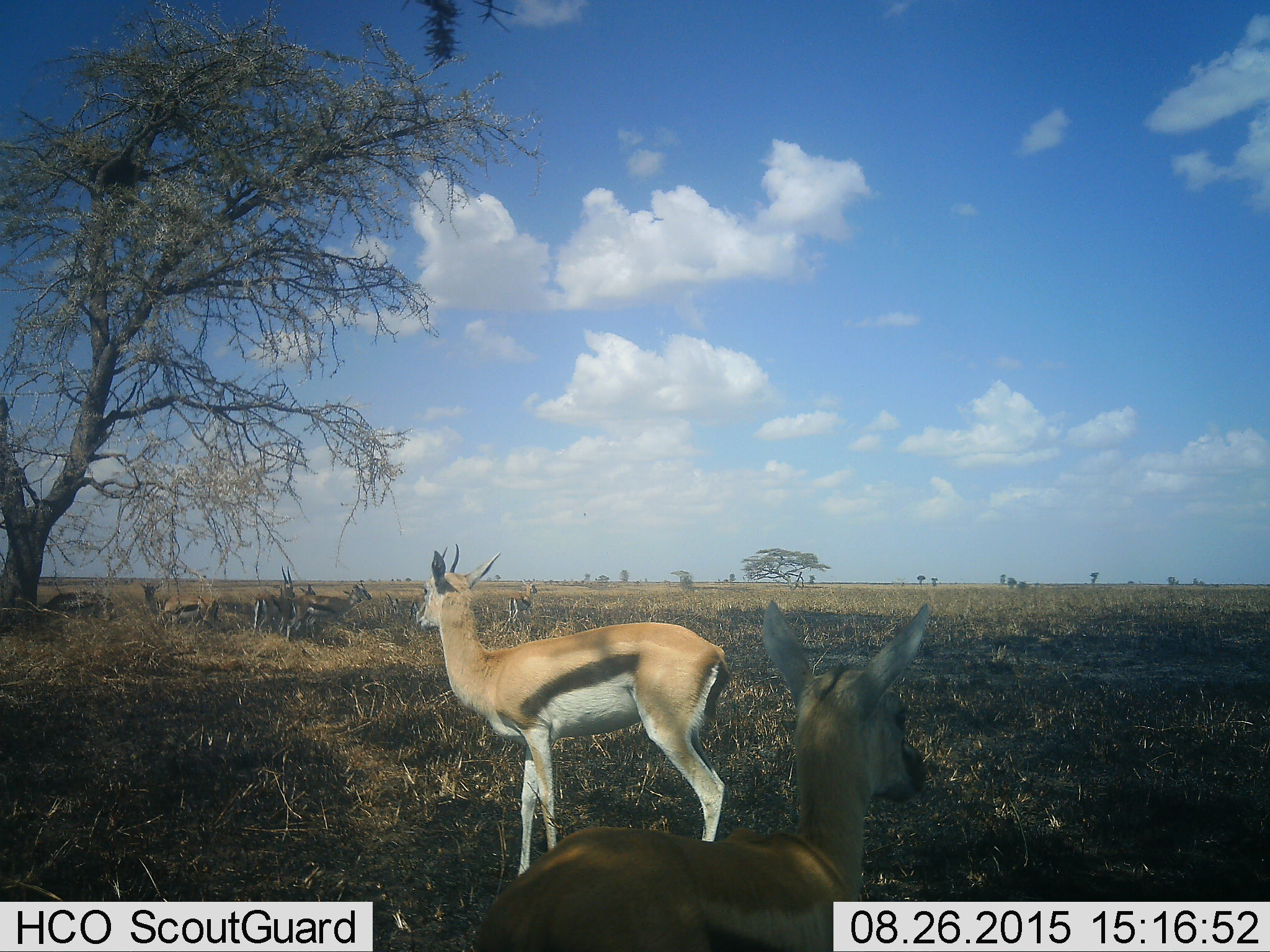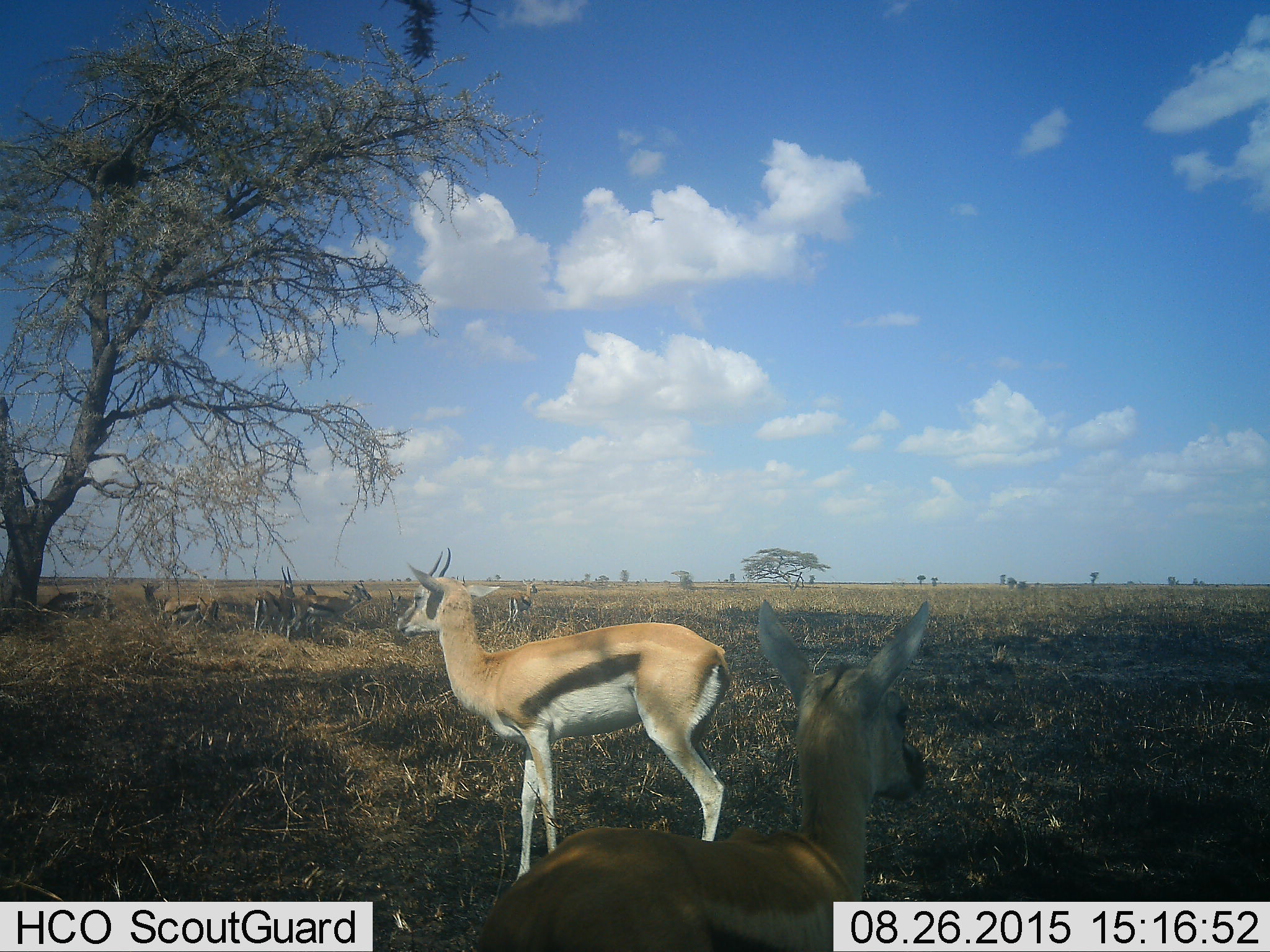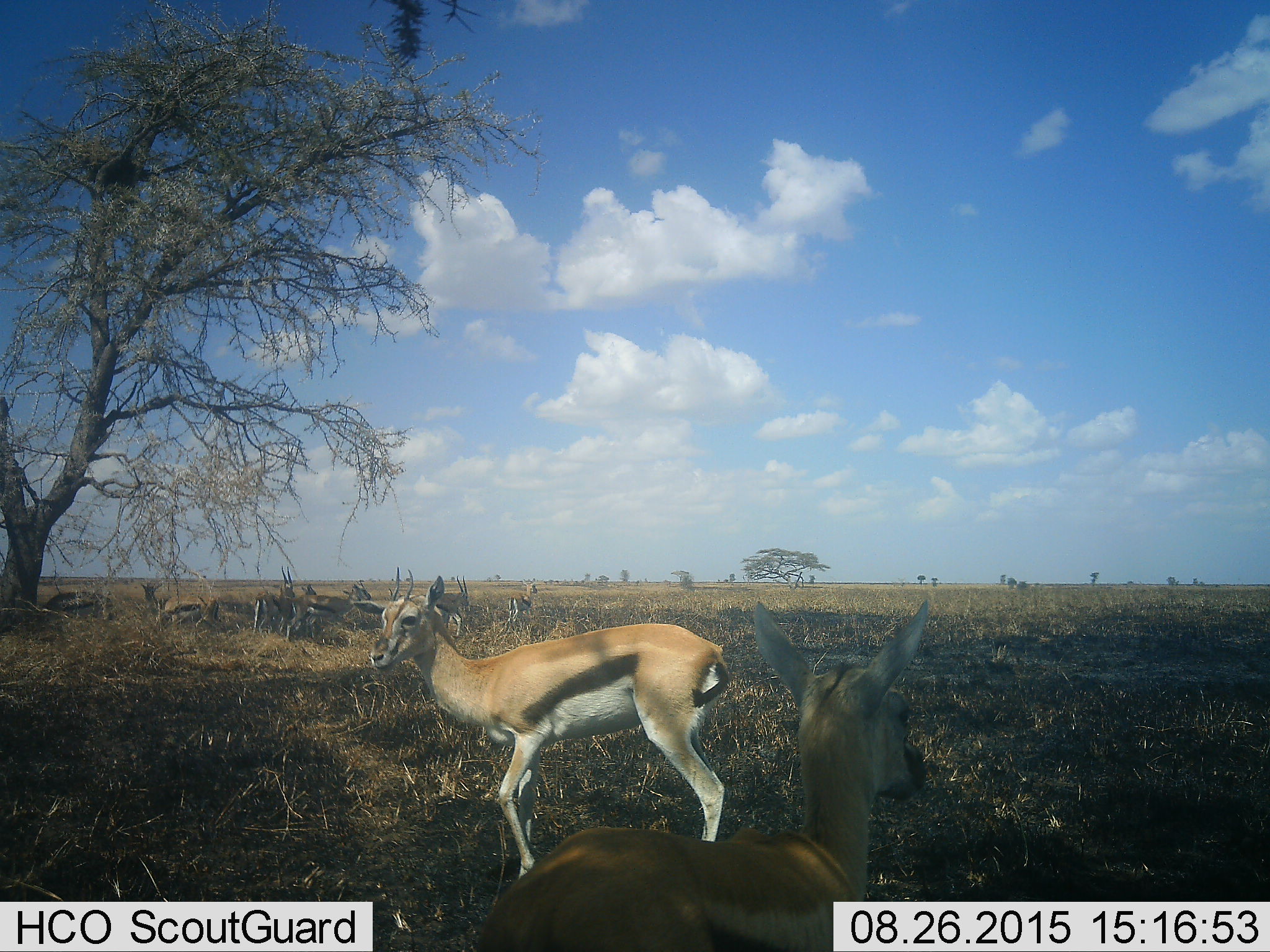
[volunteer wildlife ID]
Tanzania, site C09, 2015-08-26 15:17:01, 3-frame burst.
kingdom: Animalia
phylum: Chordata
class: Mammalia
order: Artiodactyla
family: Bovidae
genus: Eudorcas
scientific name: Eudorcas thomsonii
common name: thomson's gazelle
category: gazellethomsons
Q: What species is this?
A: Gazellethomsons (thomson's gazelle) (Eudorcas thomsonii).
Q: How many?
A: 10.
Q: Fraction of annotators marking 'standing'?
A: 84%.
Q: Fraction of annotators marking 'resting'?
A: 21%.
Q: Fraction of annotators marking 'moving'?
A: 21%.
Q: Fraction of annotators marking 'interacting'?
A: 11%.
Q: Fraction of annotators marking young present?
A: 32%.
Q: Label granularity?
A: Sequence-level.